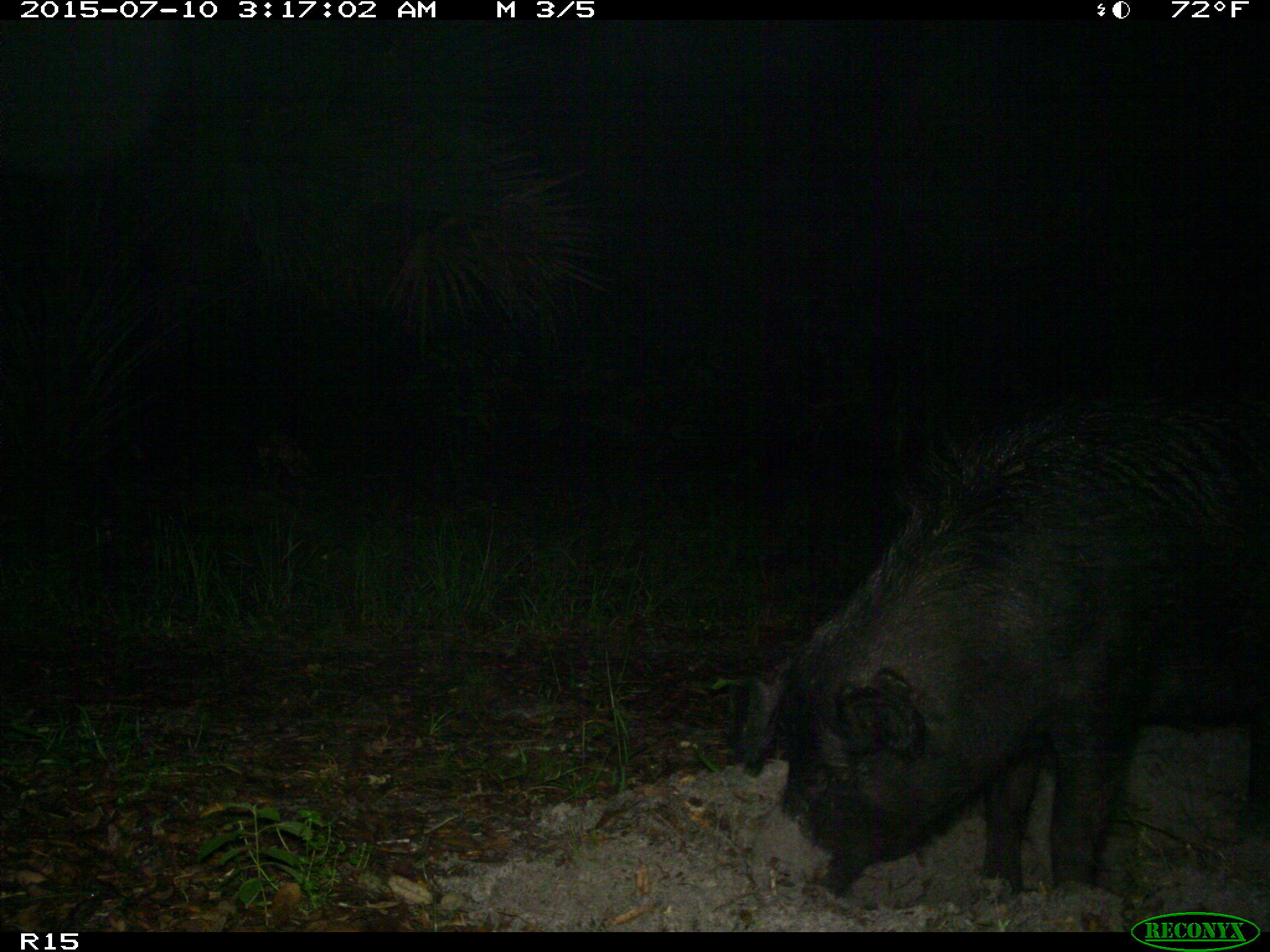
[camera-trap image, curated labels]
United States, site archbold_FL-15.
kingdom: Animalia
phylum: Chordata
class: Mammalia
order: Artiodactyla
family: Suidae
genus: Sus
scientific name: Sus scrofa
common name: wild boar